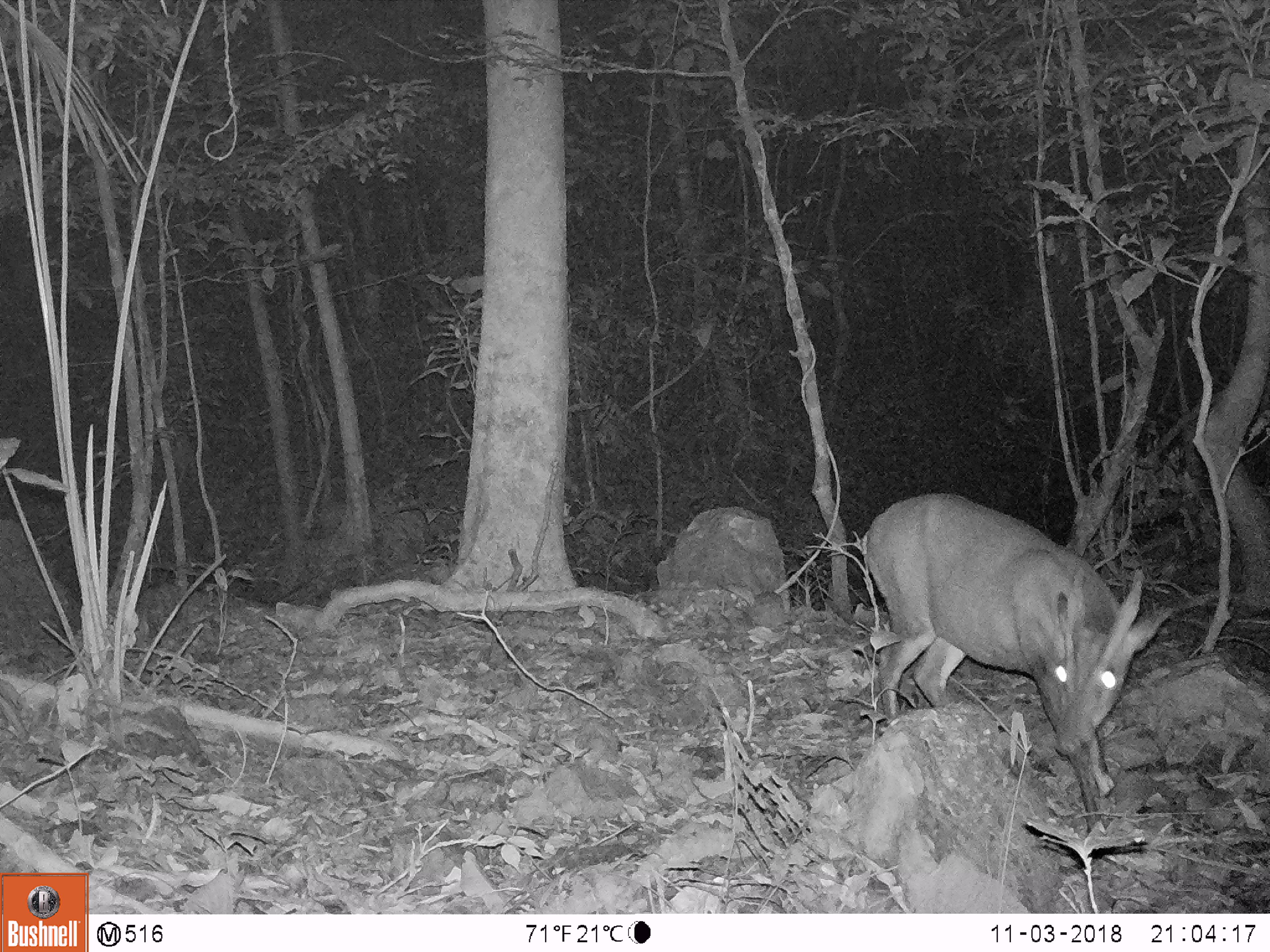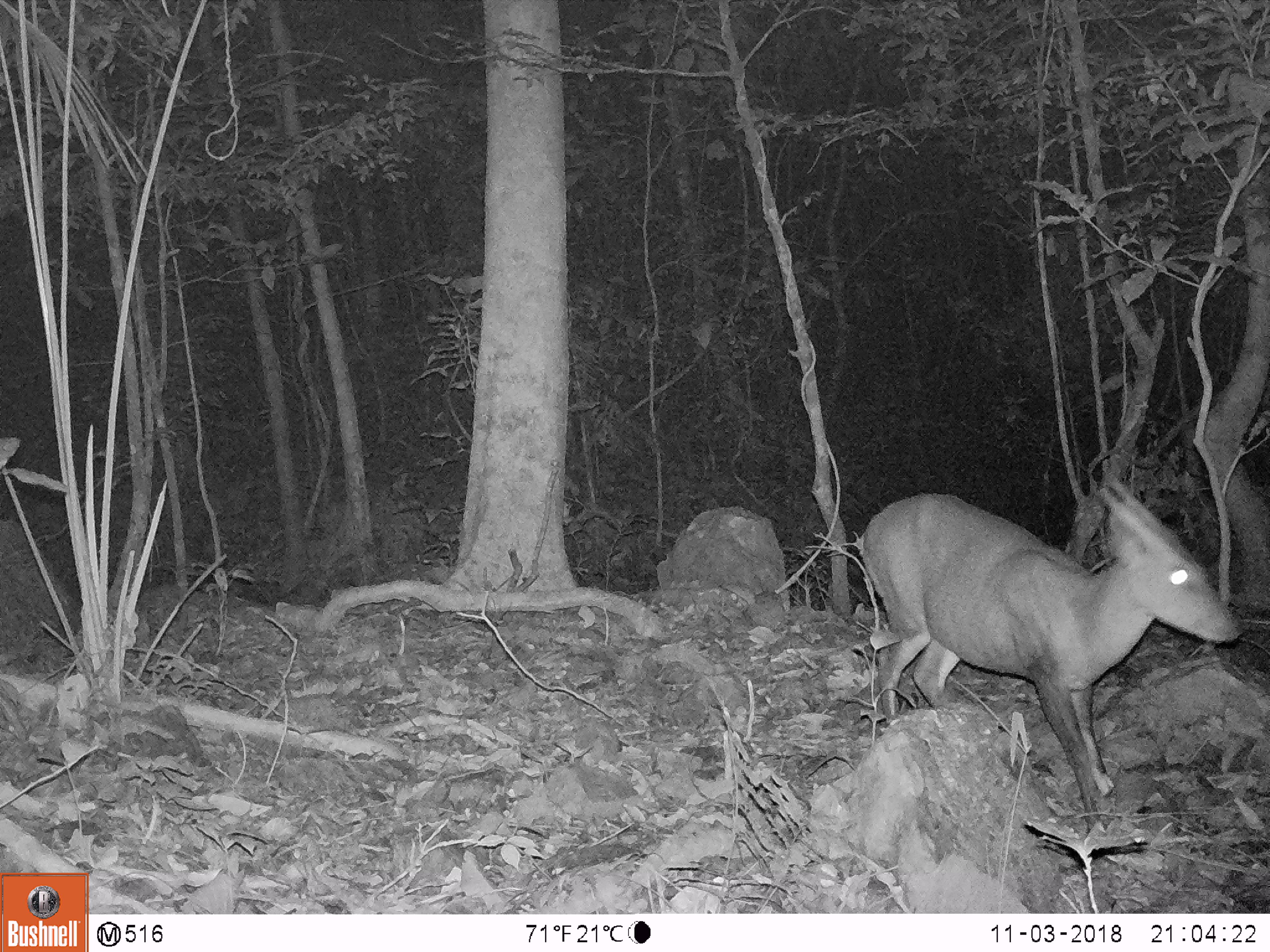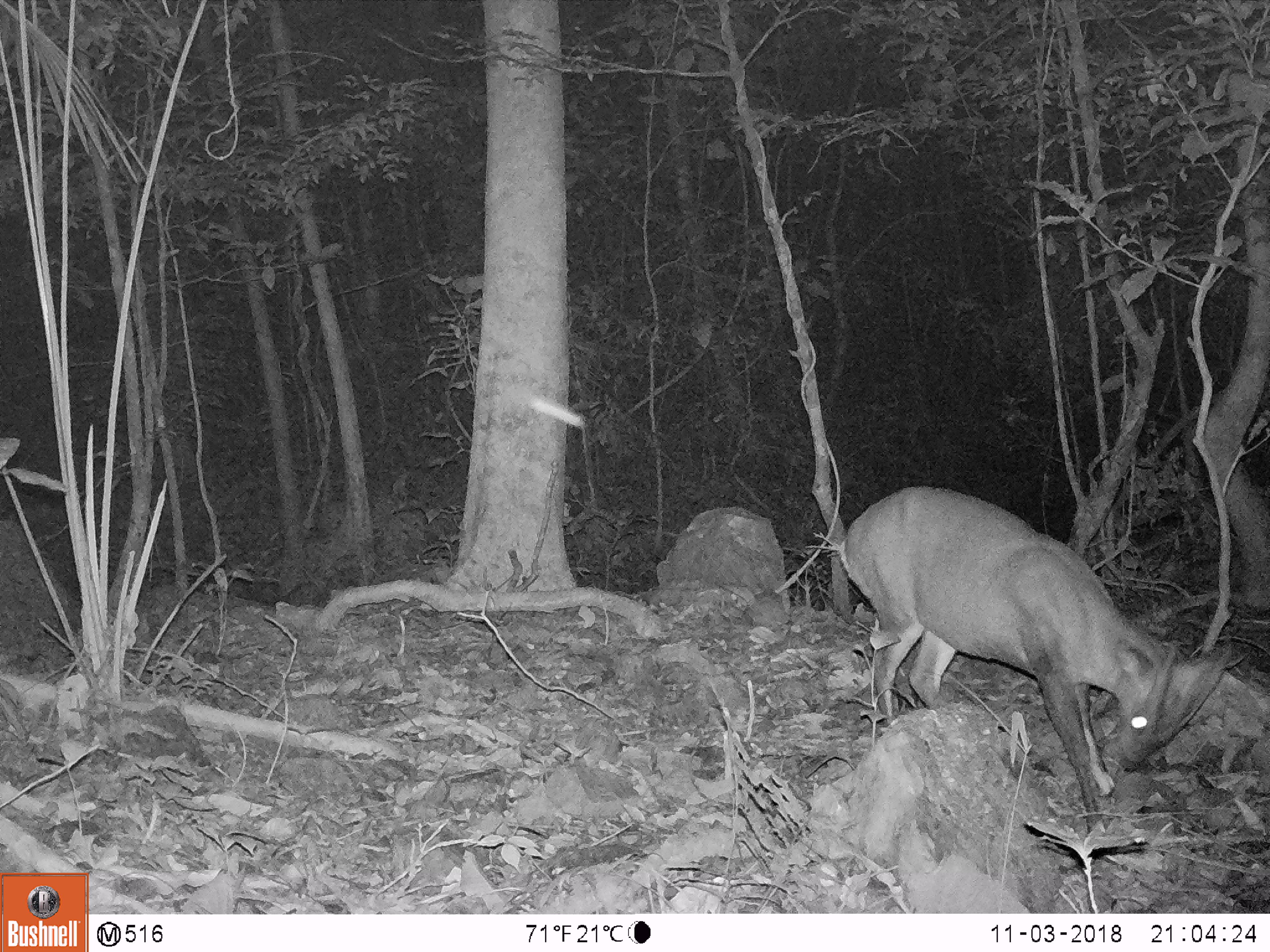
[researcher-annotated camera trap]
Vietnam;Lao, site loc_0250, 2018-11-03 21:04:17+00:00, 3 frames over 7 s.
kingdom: Animalia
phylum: Chordata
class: Mammalia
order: Artiodactyla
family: Cervidae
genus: Muntiacus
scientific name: Muntiacus vuquangensis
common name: large-antlered muntjac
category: large antlered muntjac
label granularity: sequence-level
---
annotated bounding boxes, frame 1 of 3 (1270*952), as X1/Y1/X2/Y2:
large antlered muntjac: 864/492/1178/833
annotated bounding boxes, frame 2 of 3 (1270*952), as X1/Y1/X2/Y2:
large antlered muntjac: 859/472/1243/833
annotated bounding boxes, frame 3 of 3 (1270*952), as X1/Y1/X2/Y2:
large antlered muntjac: 838/486/1233/833